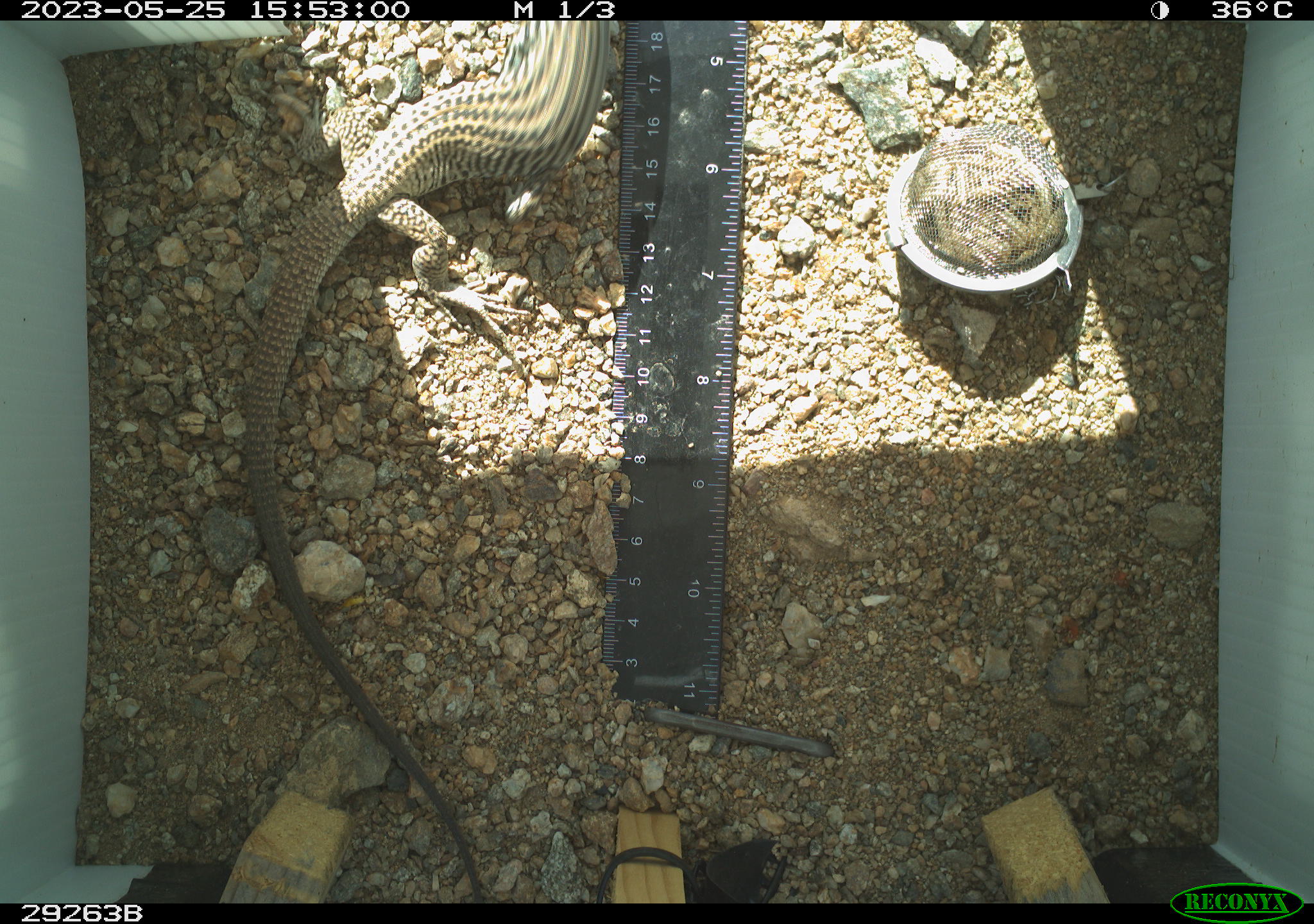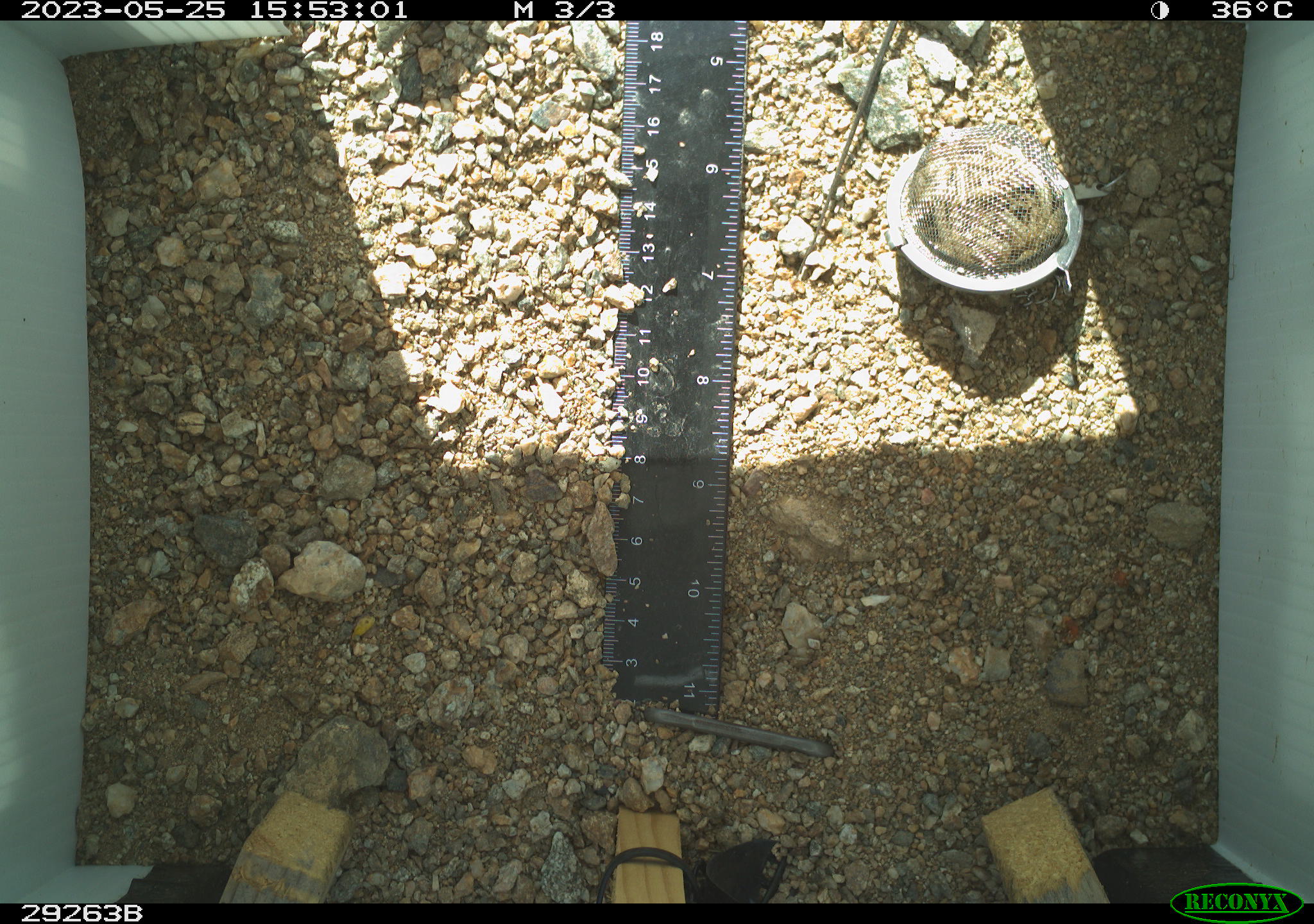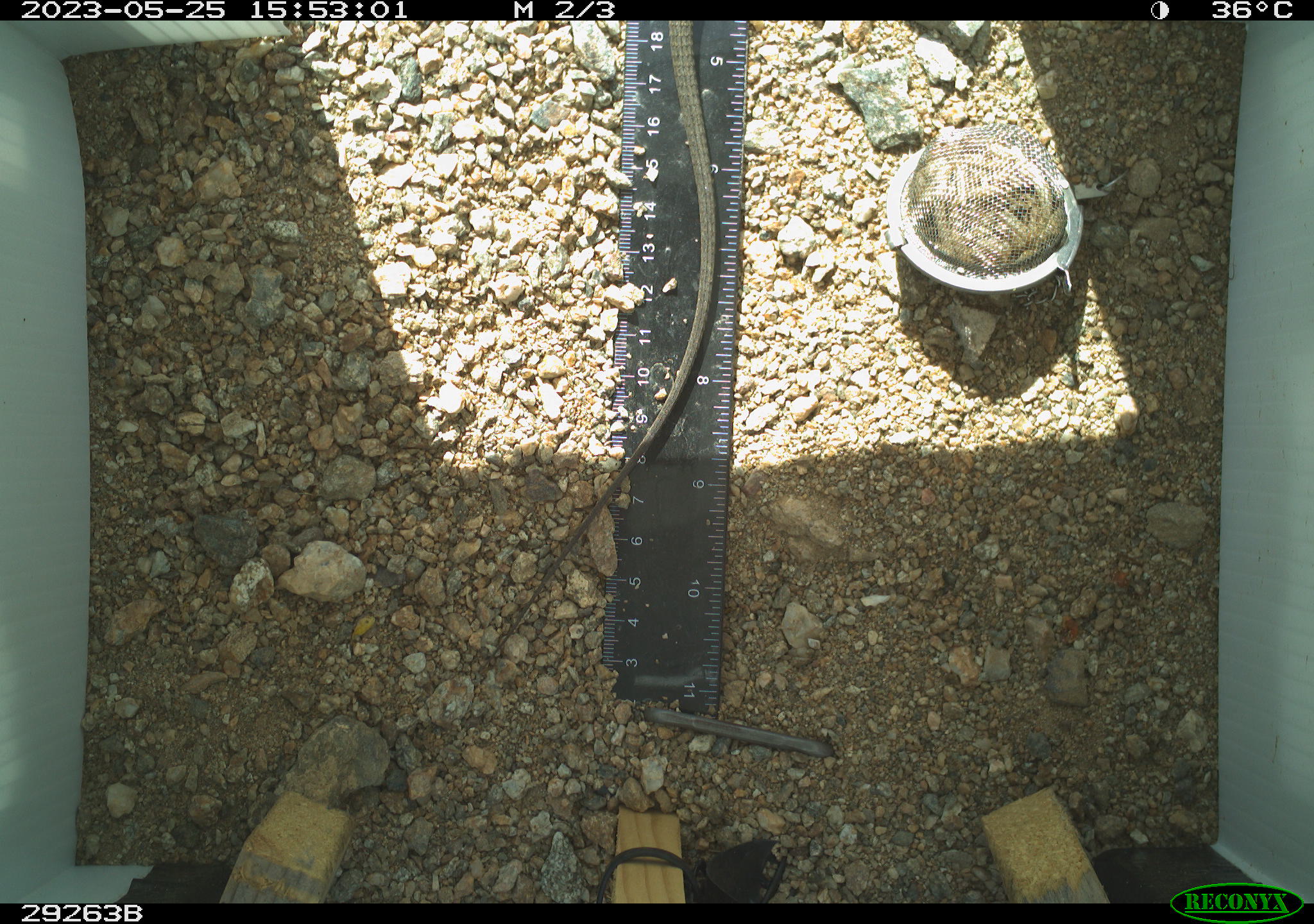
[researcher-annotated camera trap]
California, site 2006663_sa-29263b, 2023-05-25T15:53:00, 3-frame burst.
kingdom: Animalia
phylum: Chordata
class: Reptilia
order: Squamata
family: Teiidae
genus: Aspidoscelis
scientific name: Aspidoscelis tigris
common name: western whiptail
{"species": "western whiptail (Aspidoscelis tigris)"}